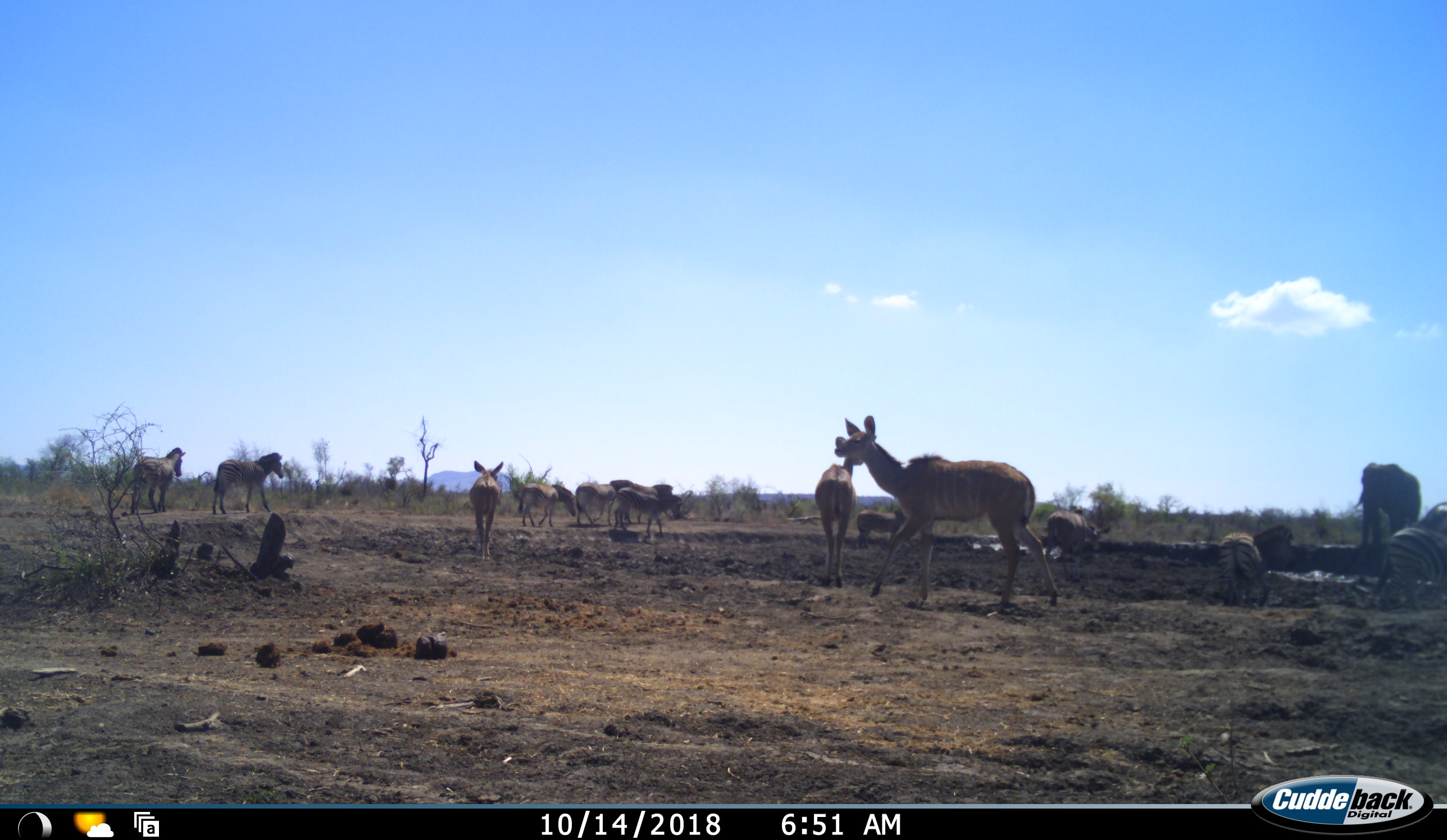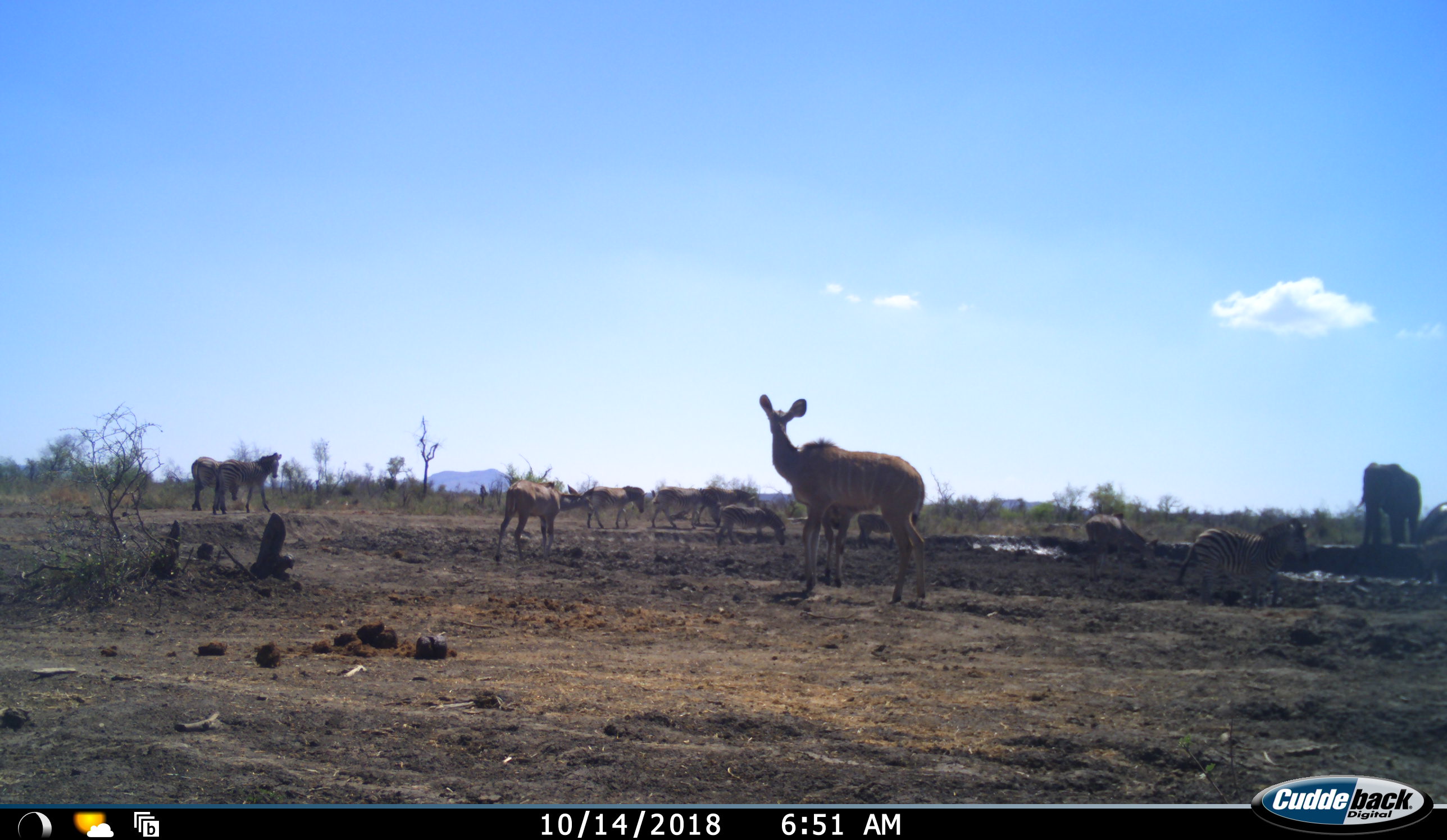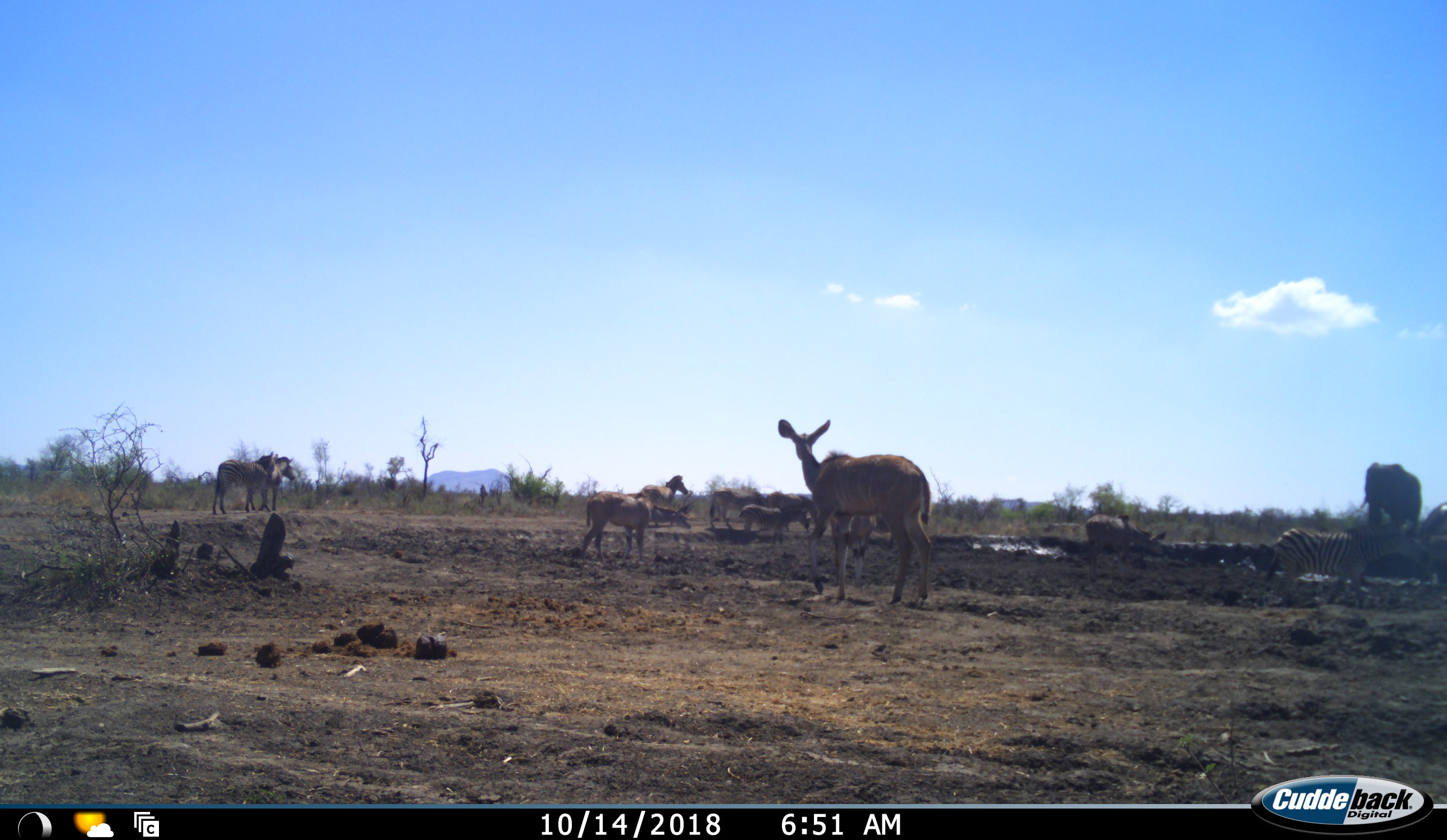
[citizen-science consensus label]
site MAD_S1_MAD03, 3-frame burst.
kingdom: Animalia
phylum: Chordata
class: Mammalia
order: Proboscidea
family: Elephantidae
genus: Loxodonta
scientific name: Loxodonta africana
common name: african bush elephant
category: elephant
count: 1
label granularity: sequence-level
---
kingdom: Animalia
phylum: Chordata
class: Mammalia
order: Artiodactyla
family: Bovidae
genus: Tragelaphus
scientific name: Tragelaphus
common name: kudu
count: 4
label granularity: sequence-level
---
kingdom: Animalia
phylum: Chordata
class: Mammalia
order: Perissodactyla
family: Equidae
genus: Equus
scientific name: Equus quagga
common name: plains zebra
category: zebraplains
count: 8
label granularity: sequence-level